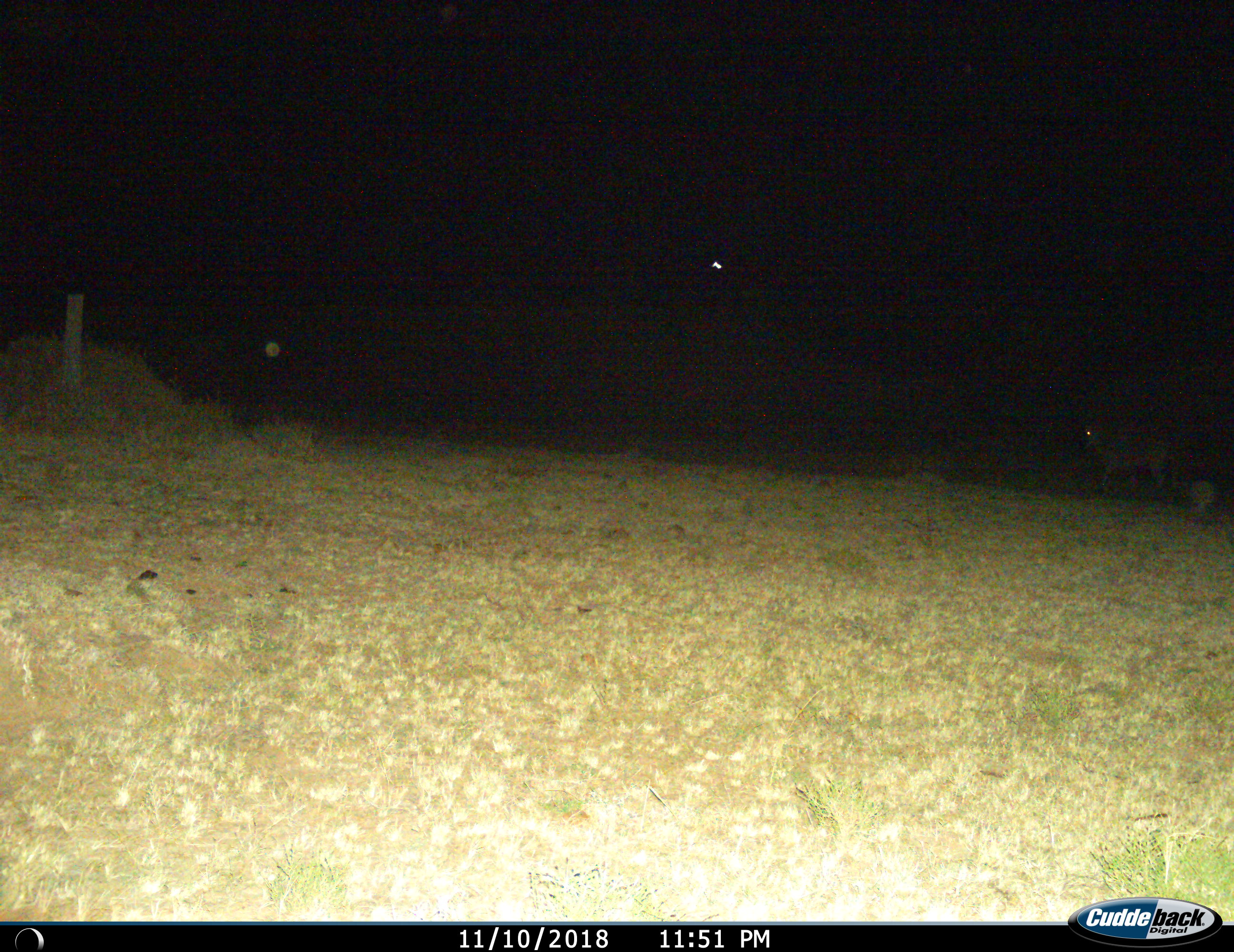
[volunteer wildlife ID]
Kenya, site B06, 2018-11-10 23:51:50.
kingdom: Animalia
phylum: Chordata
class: Mammalia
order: Artiodactyla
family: Bovidae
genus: Aepyceros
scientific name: Aepyceros melampus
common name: impala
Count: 1.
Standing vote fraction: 33%.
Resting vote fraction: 0%.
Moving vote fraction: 67%.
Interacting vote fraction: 0%.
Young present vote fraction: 0%.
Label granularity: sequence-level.